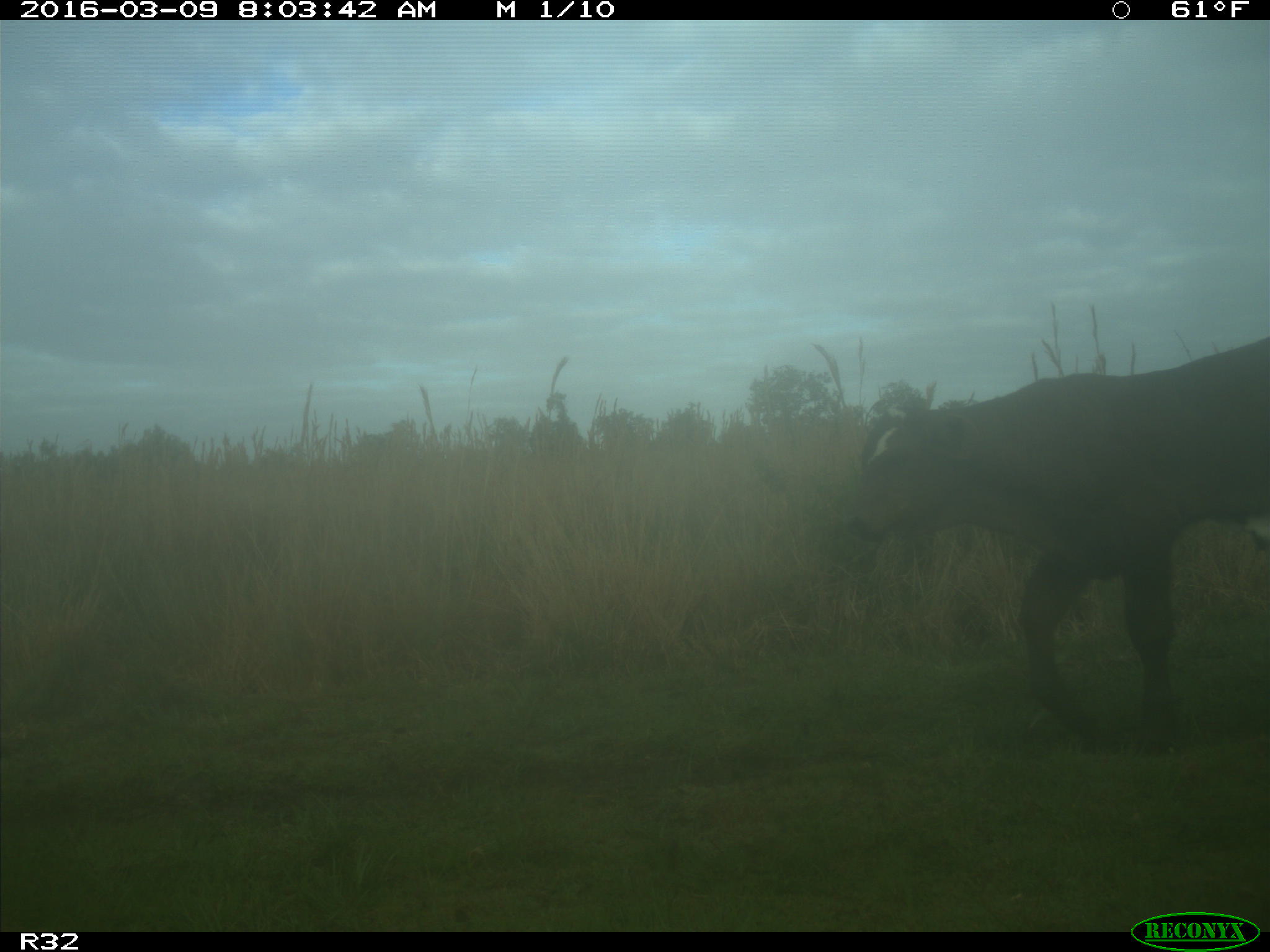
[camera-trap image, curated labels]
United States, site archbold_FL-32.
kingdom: Animalia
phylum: Chordata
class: Mammalia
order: Artiodactyla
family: Bovidae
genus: Bos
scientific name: Bos taurus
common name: domestic cow